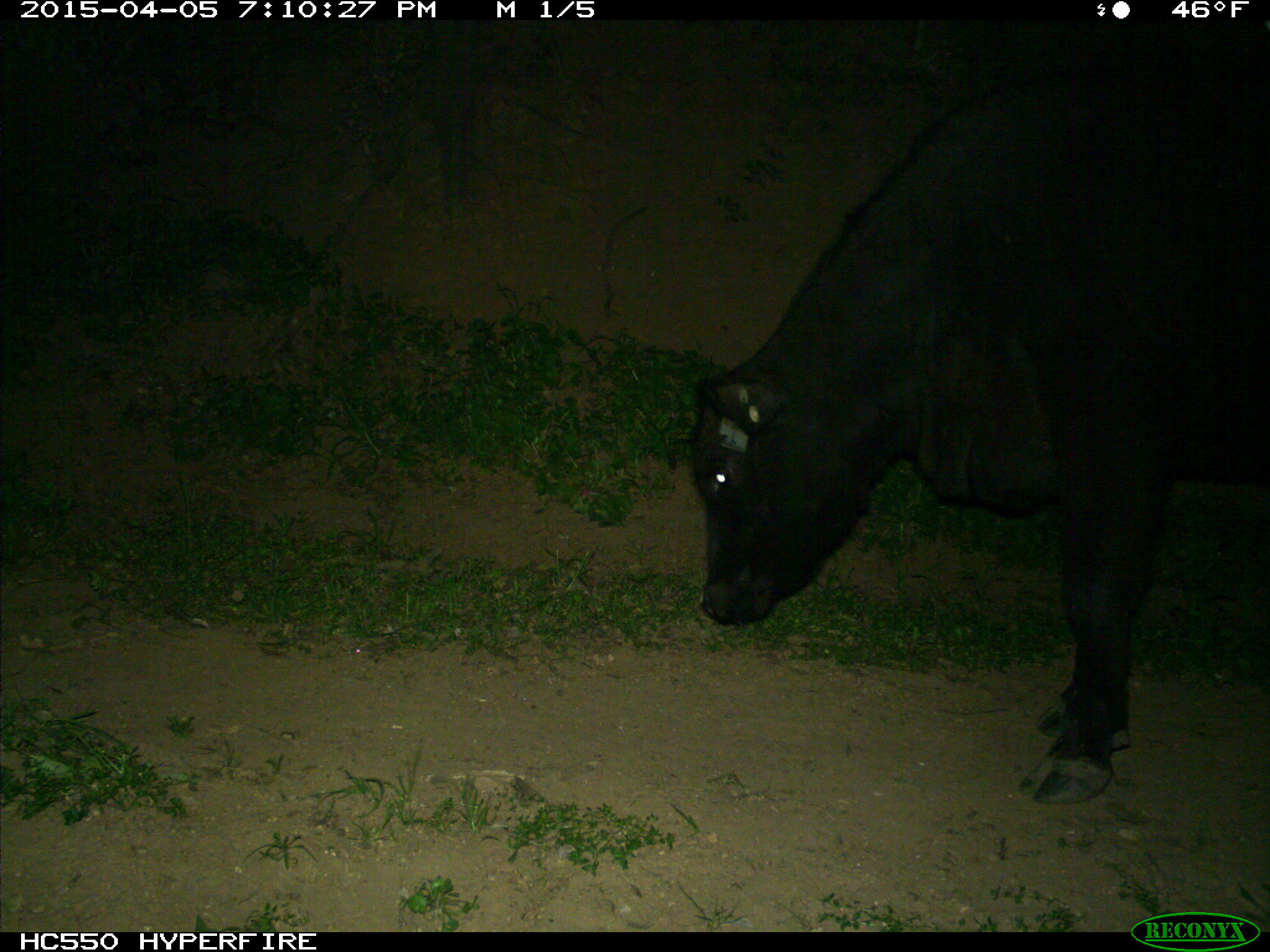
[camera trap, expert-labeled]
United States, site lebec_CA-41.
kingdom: Animalia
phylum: Chordata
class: Mammalia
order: Artiodactyla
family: Bovidae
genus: Bos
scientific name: Bos taurus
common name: domestic cow